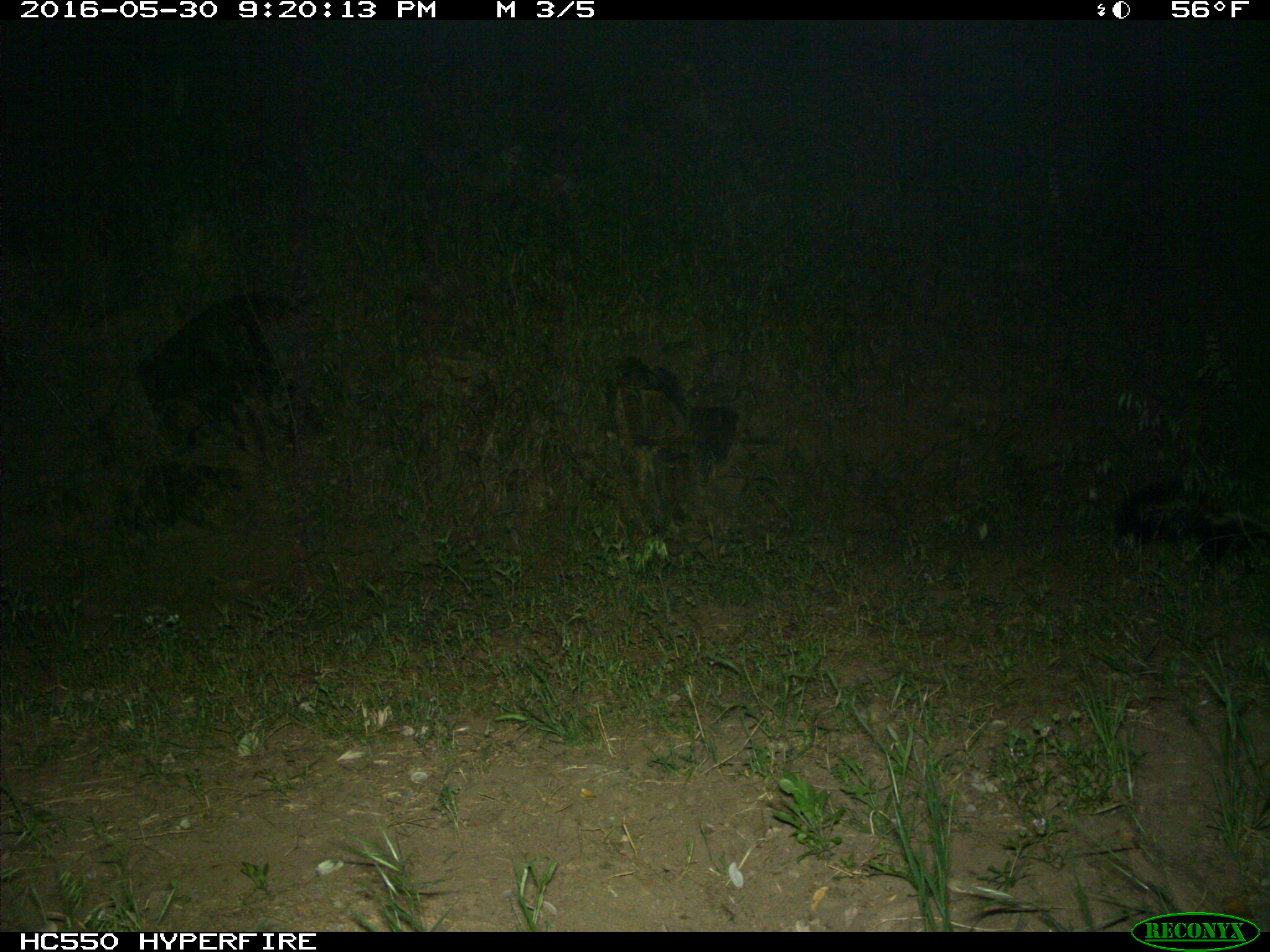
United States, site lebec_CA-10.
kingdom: Animalia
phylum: Chordata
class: Mammalia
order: Carnivora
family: Mephitidae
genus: Mephitis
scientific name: Mephitis mephitis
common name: striped skunk